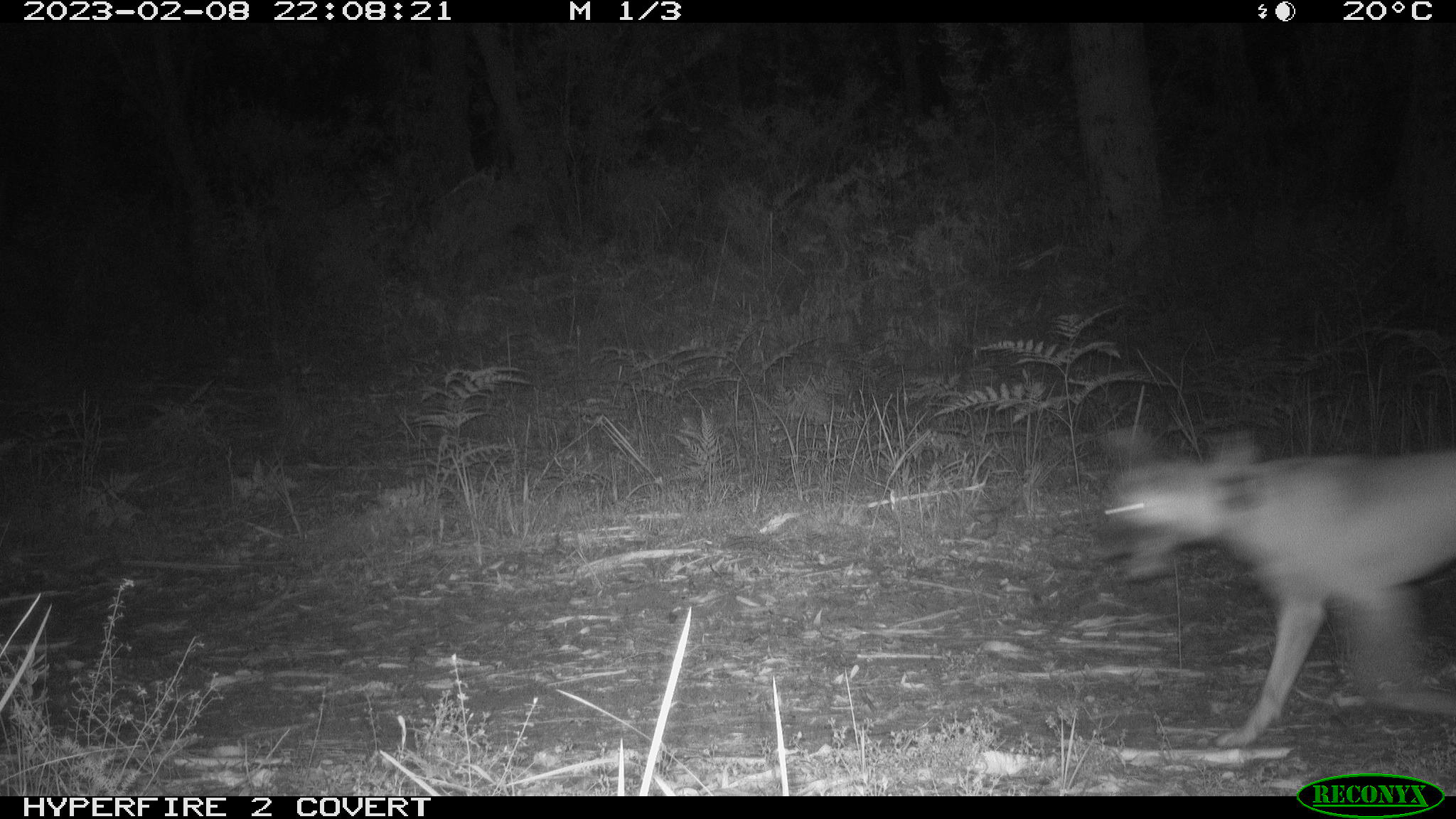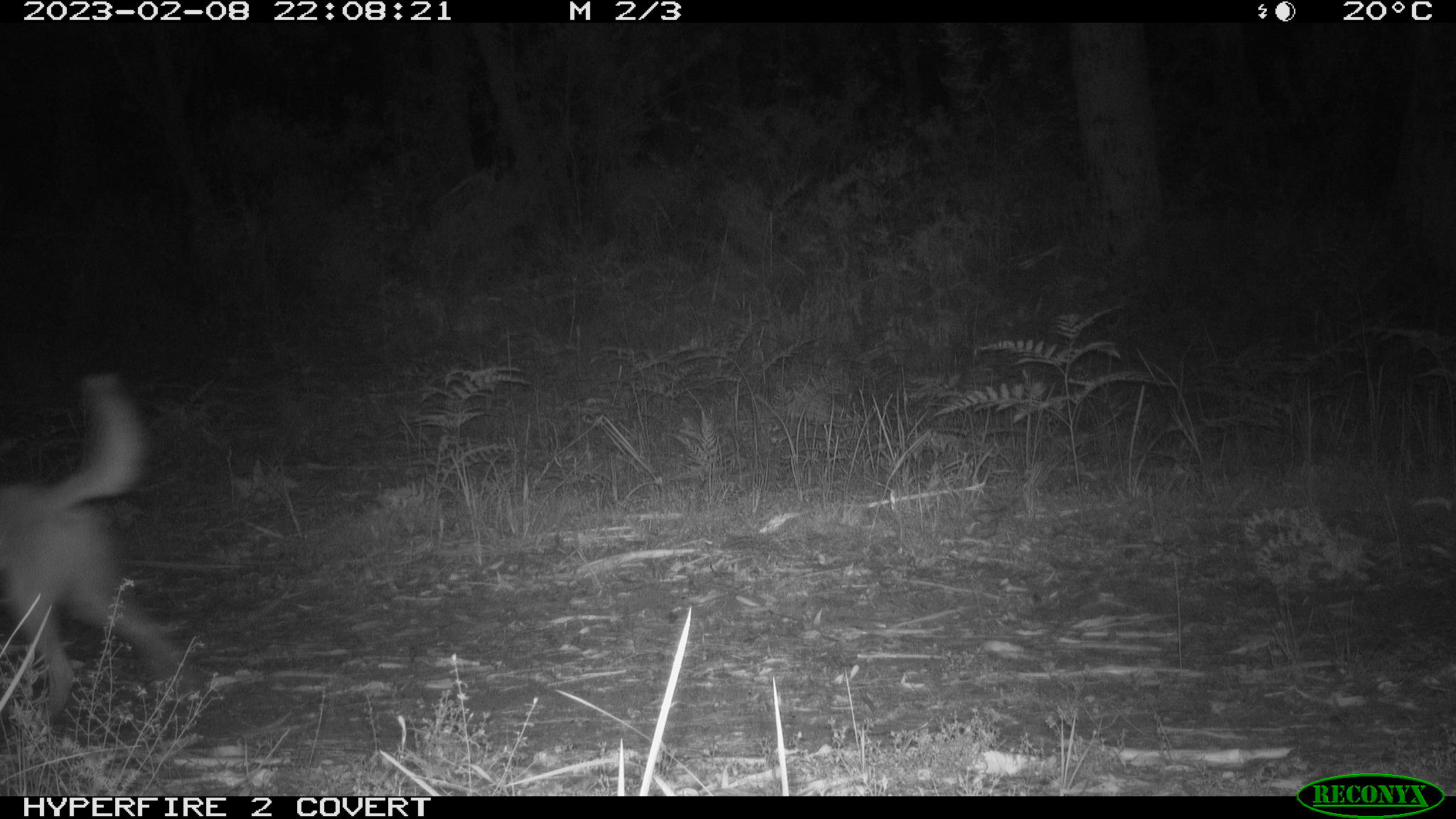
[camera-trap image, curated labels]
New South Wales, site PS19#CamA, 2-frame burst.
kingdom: Animalia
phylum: Chordata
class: Mammalia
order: Carnivora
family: Canidae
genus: Canis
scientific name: Canis familiaris dingo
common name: dingo